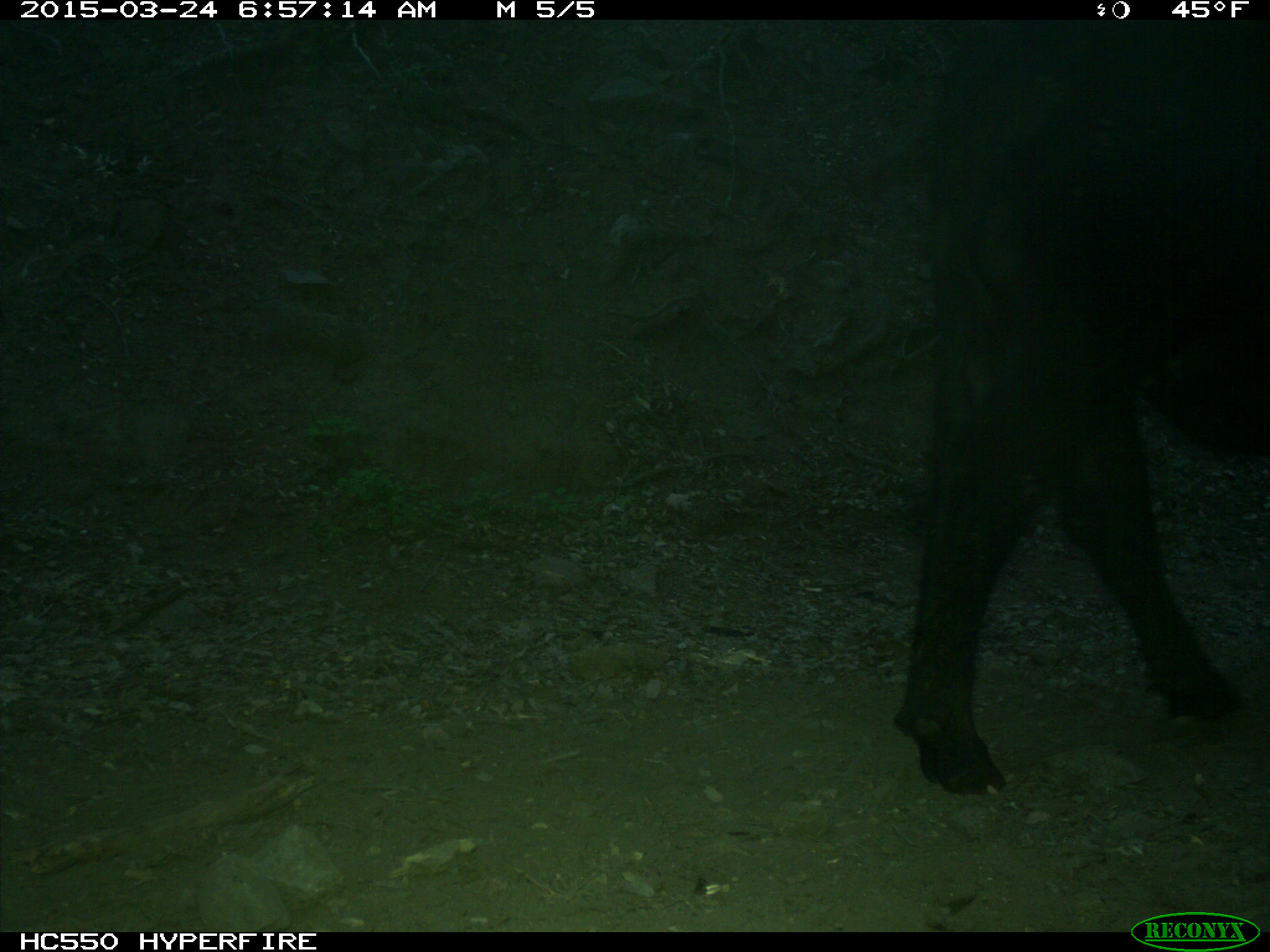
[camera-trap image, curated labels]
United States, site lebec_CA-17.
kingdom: Animalia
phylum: Chordata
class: Mammalia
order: Artiodactyla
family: Bovidae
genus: Bos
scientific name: Bos taurus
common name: domestic cow